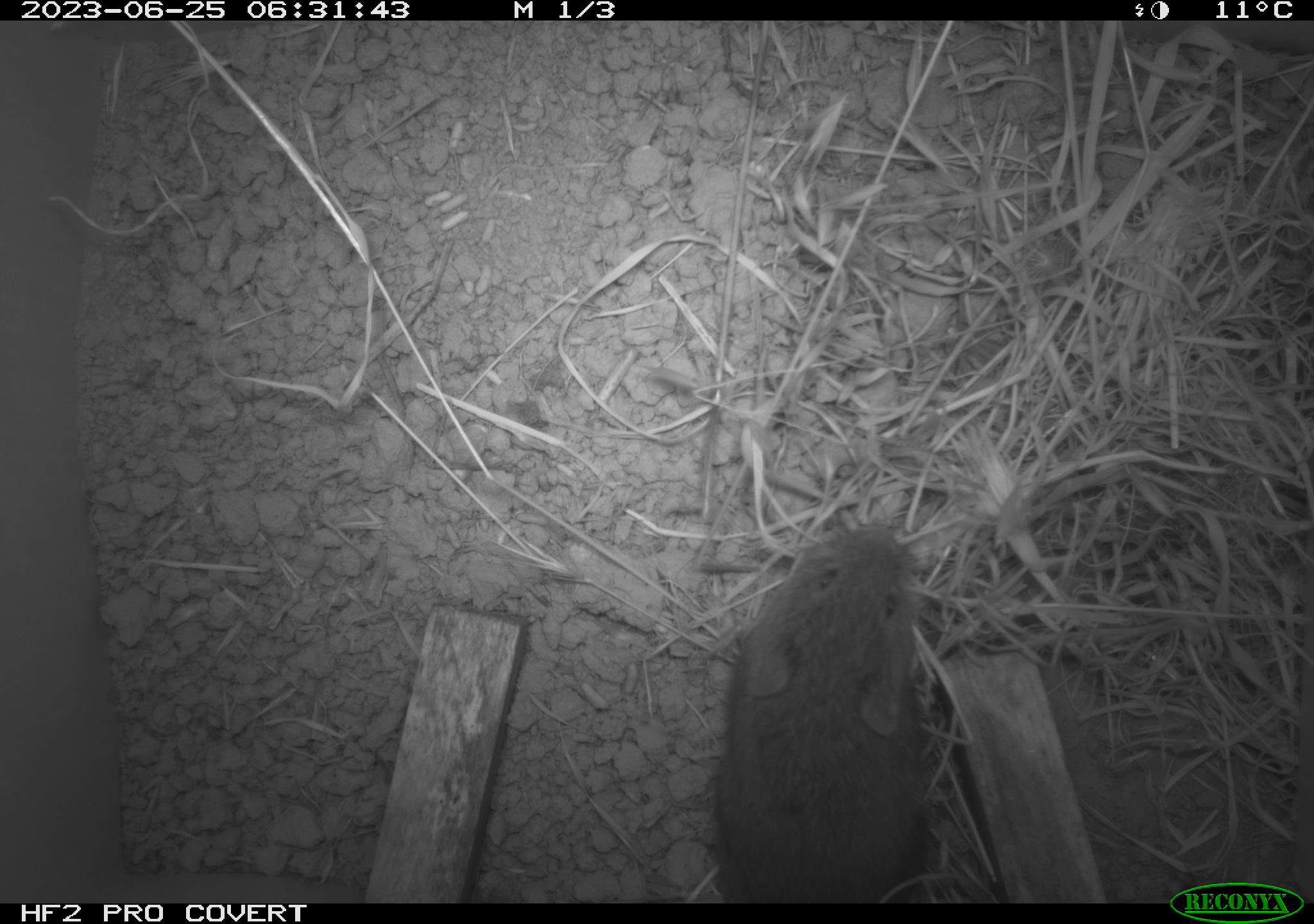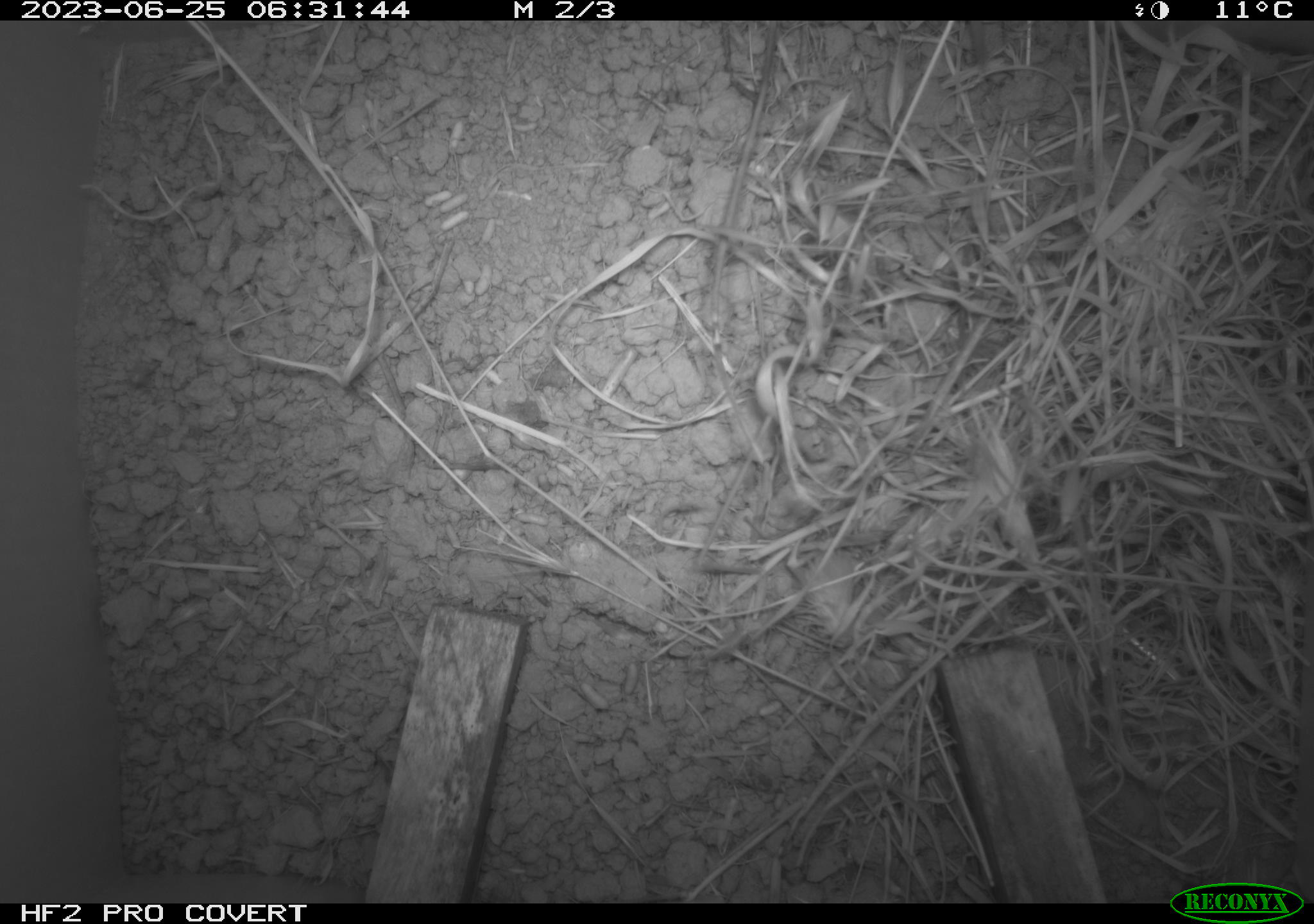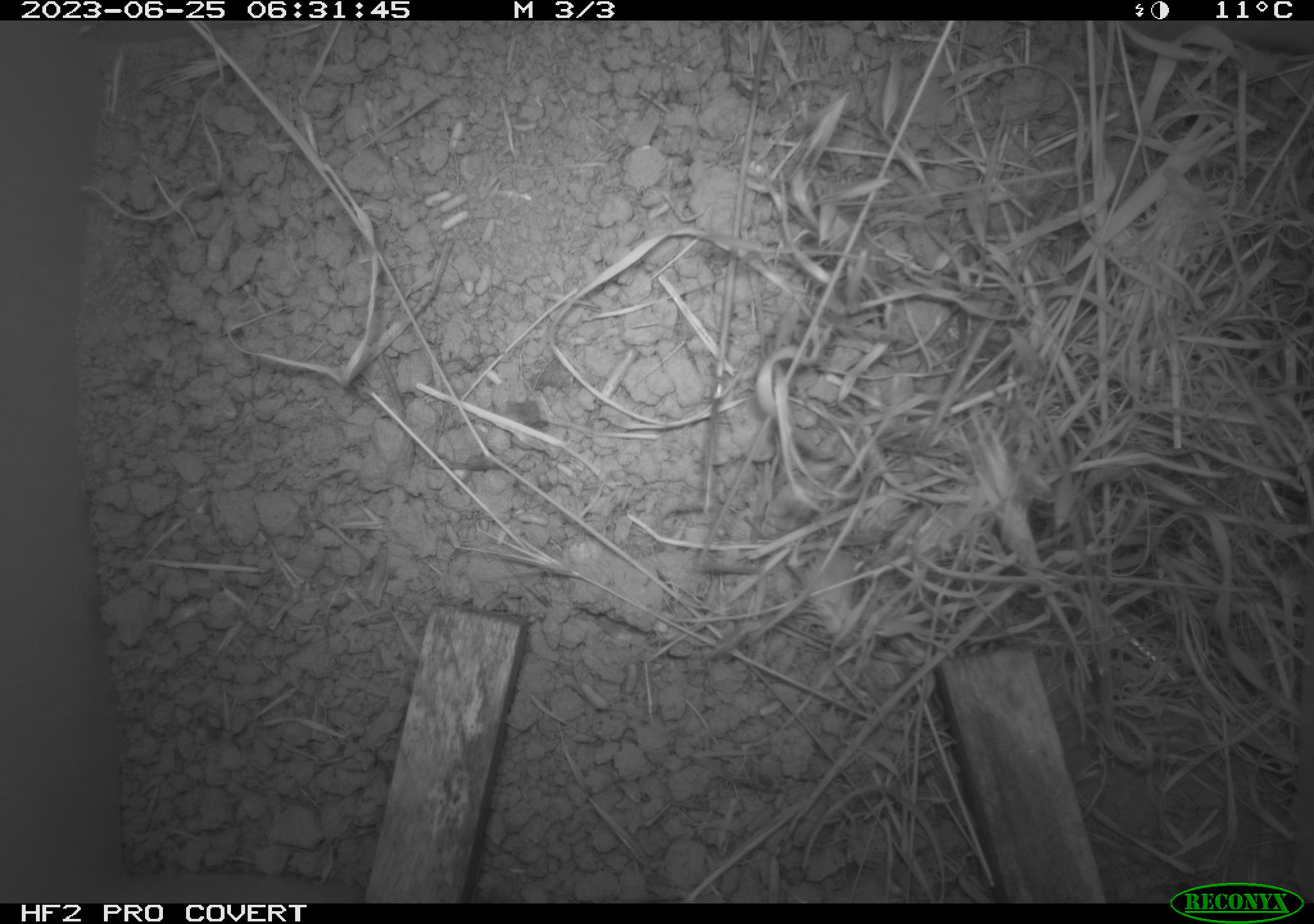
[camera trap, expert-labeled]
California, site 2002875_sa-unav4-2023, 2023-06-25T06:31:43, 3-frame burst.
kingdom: Animalia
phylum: Chordata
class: Mammalia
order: Rodentia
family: Cricetidae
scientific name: Arvicolinae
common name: voles, lemmings, and muskrats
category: arvicolinae subfamily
Arvicolinae subfamily (voles, lemmings, and muskrats) (Arvicolinae).